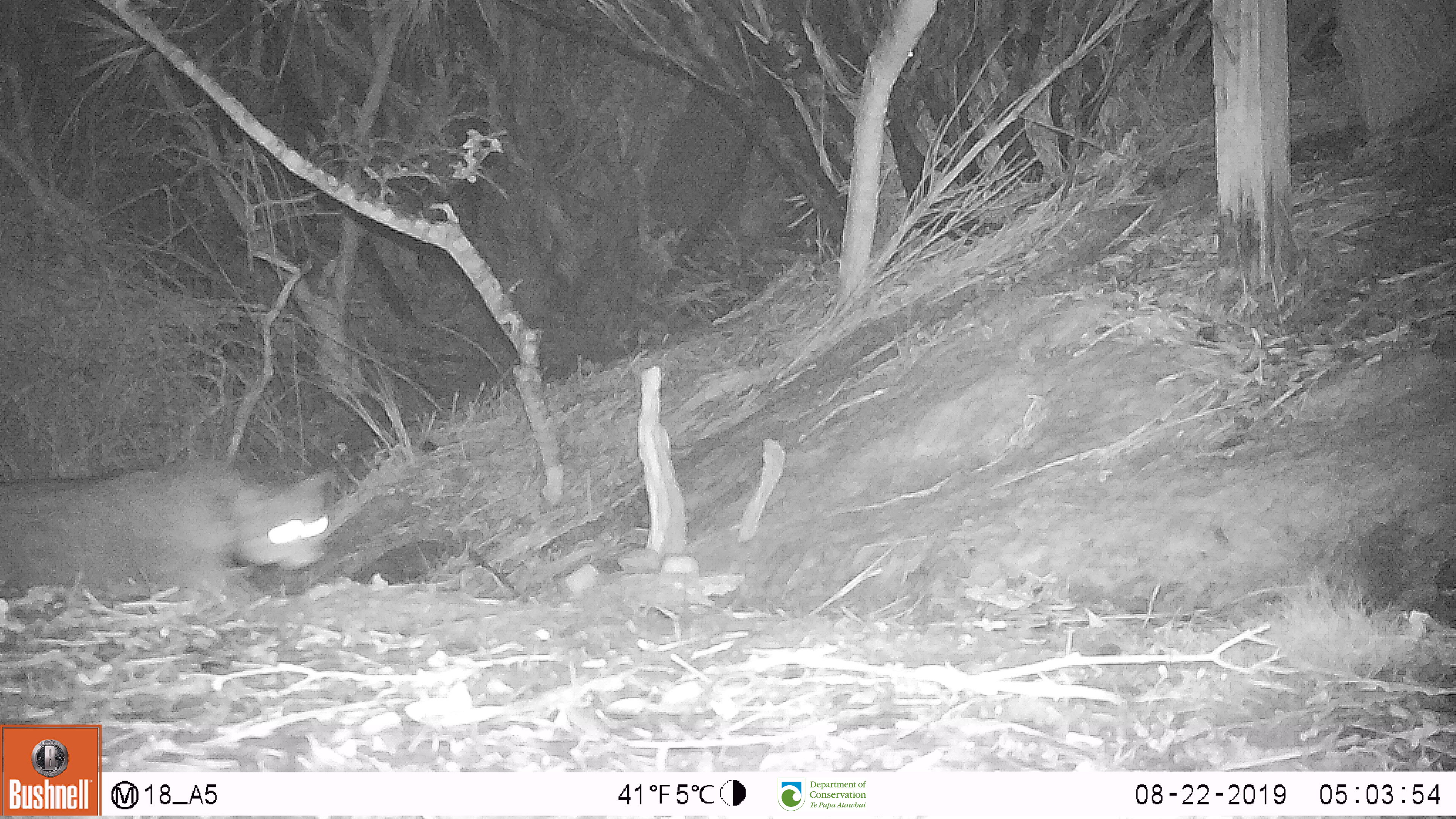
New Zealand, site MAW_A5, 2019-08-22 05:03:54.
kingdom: Animalia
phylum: Chordata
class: Mammalia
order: Carnivora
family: Felidae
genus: Felis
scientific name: Felis catus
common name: domestic cat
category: cat